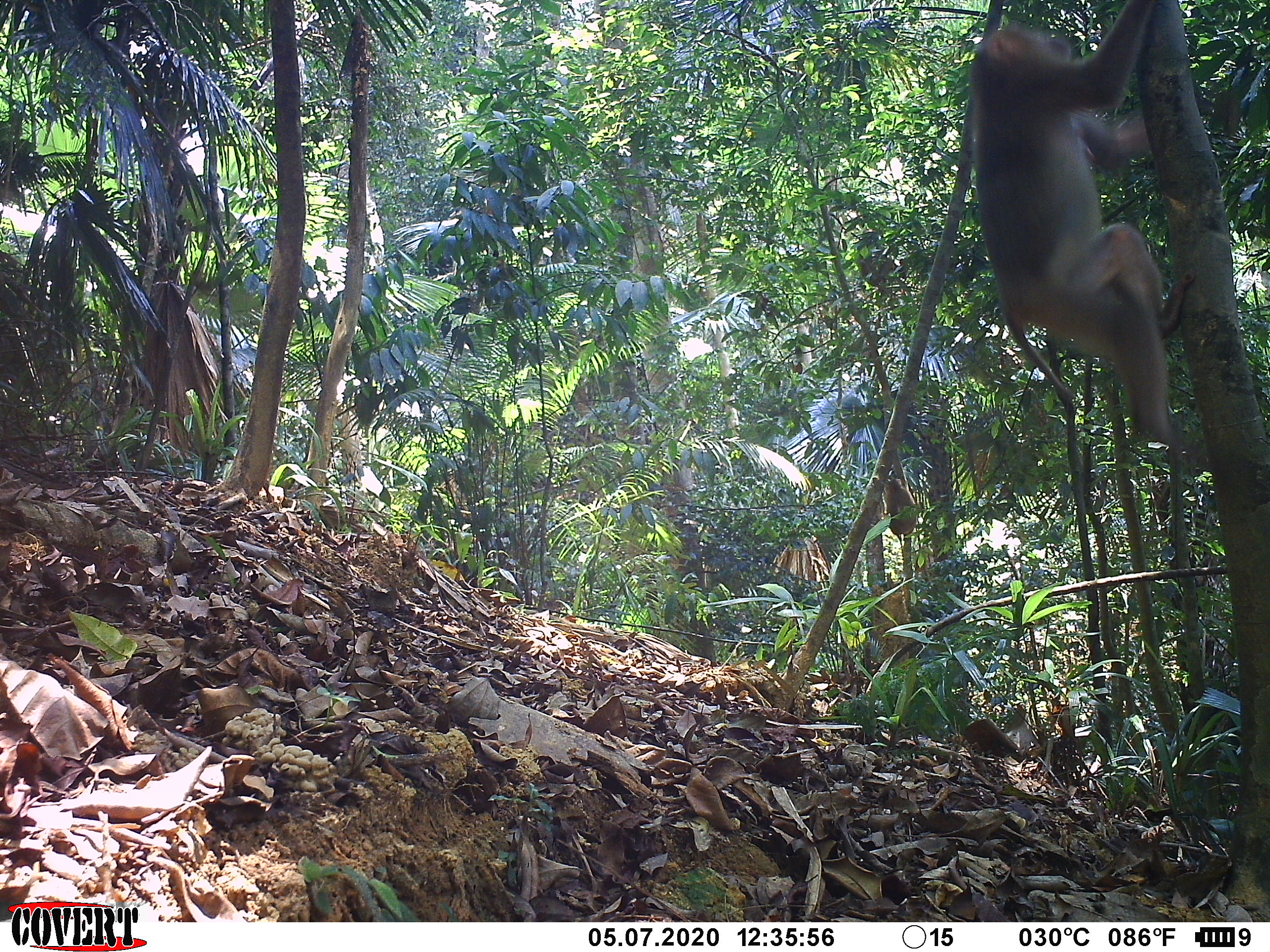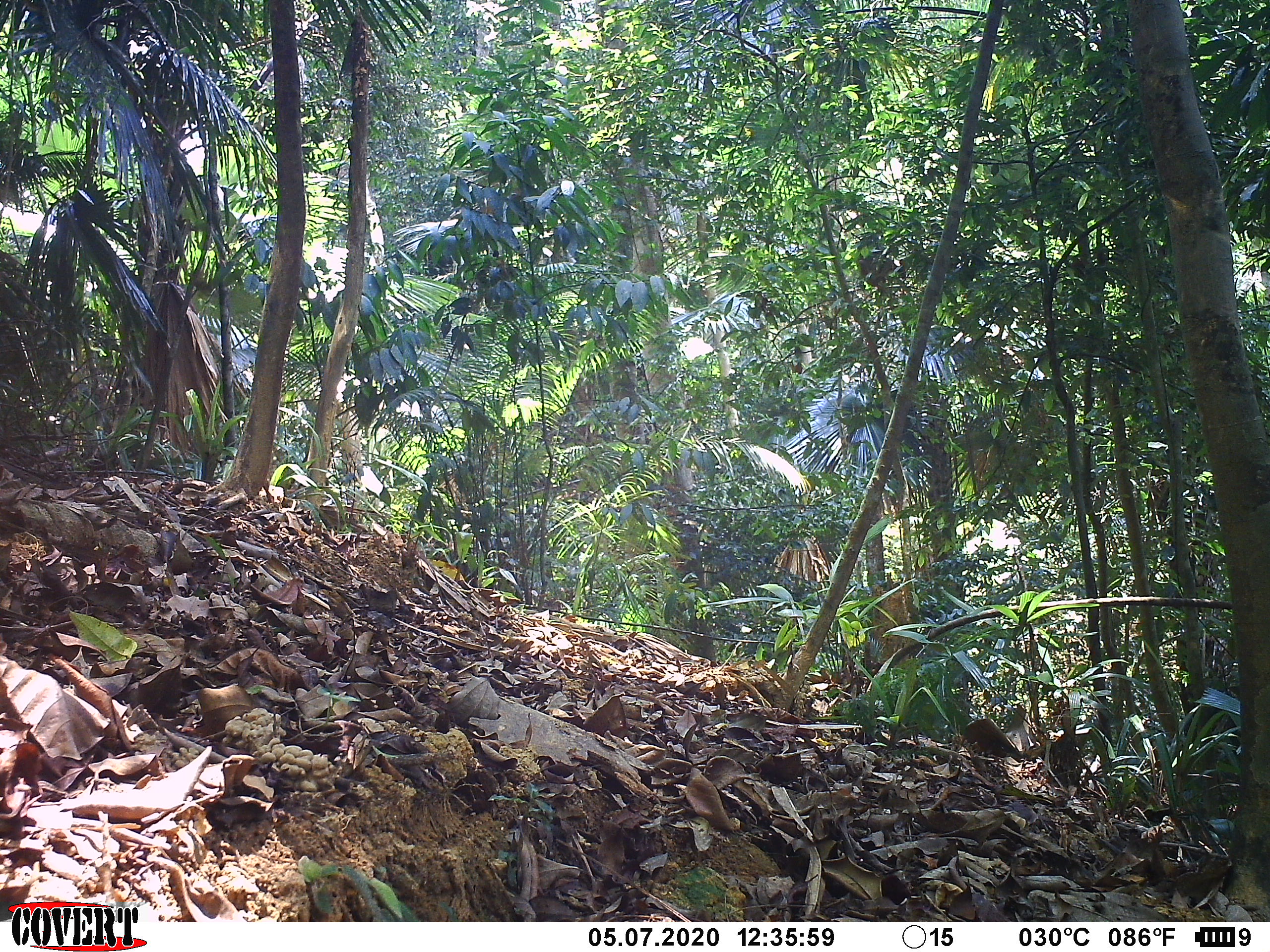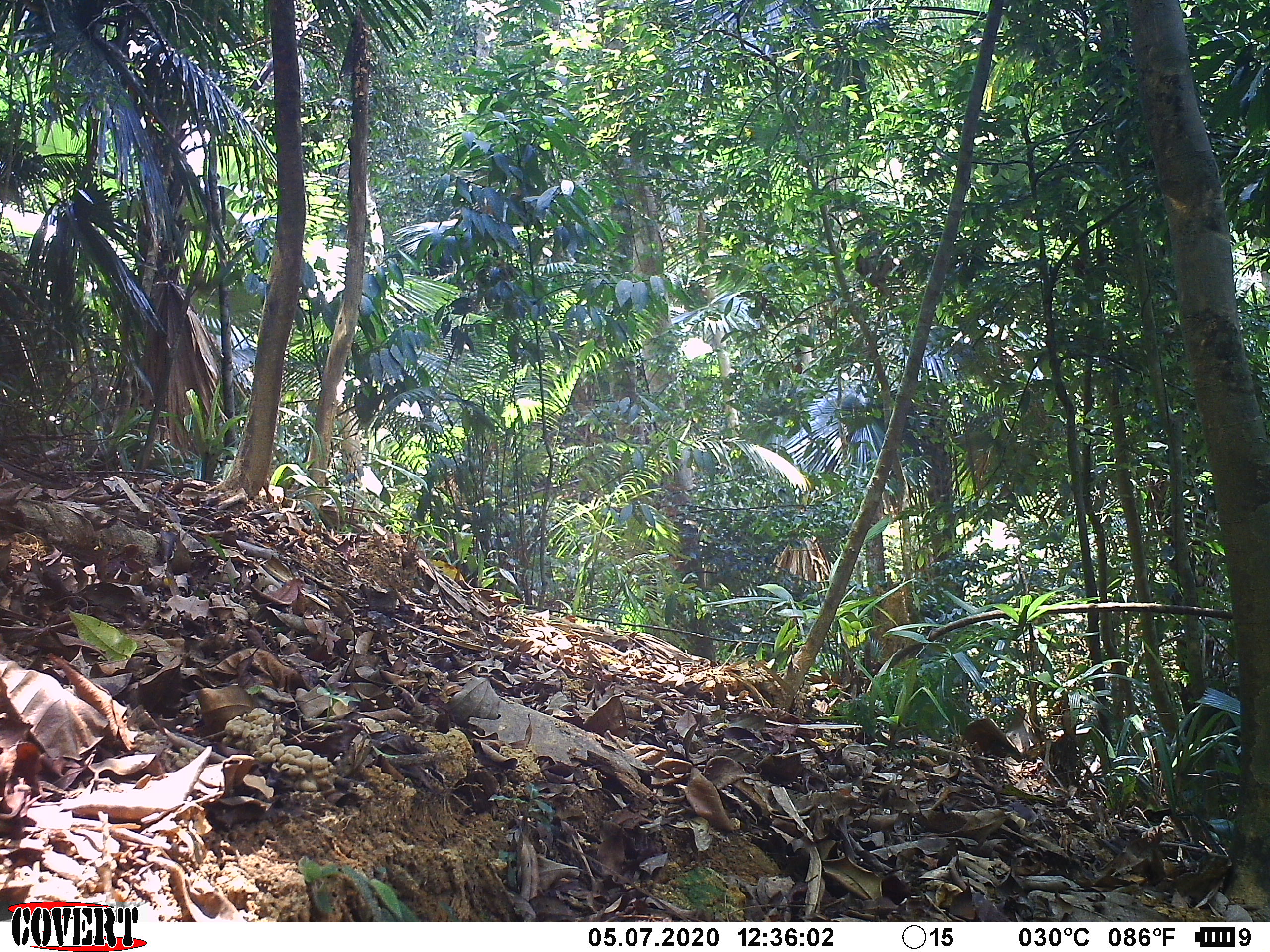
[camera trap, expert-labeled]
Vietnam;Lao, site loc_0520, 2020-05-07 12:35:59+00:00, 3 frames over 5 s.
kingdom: Animalia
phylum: Chordata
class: Mammalia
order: Primates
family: Cercopithecidae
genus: Macaca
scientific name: Macaca nemestrina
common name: pig-tailed macaque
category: pig tailed macaque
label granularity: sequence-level